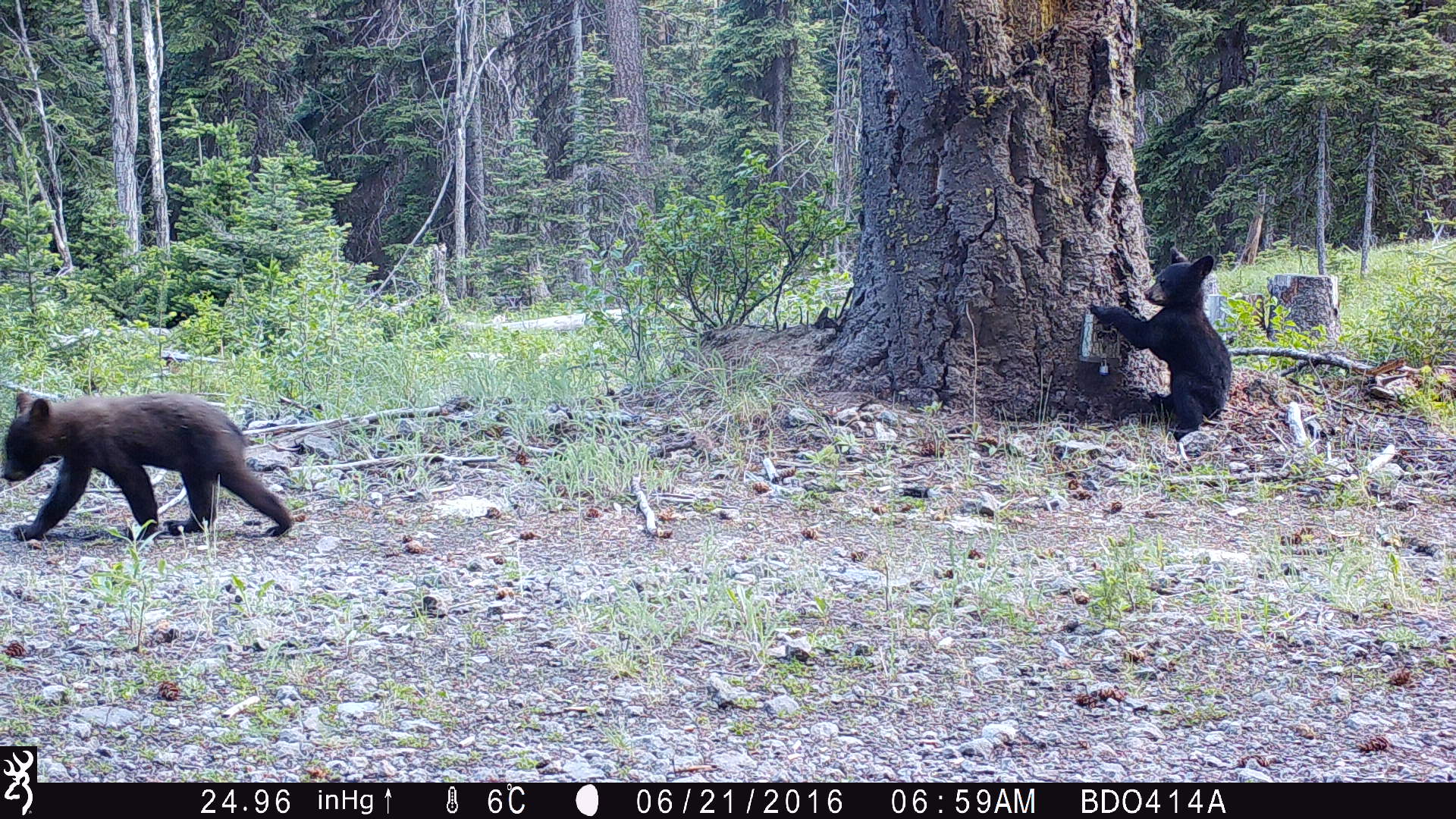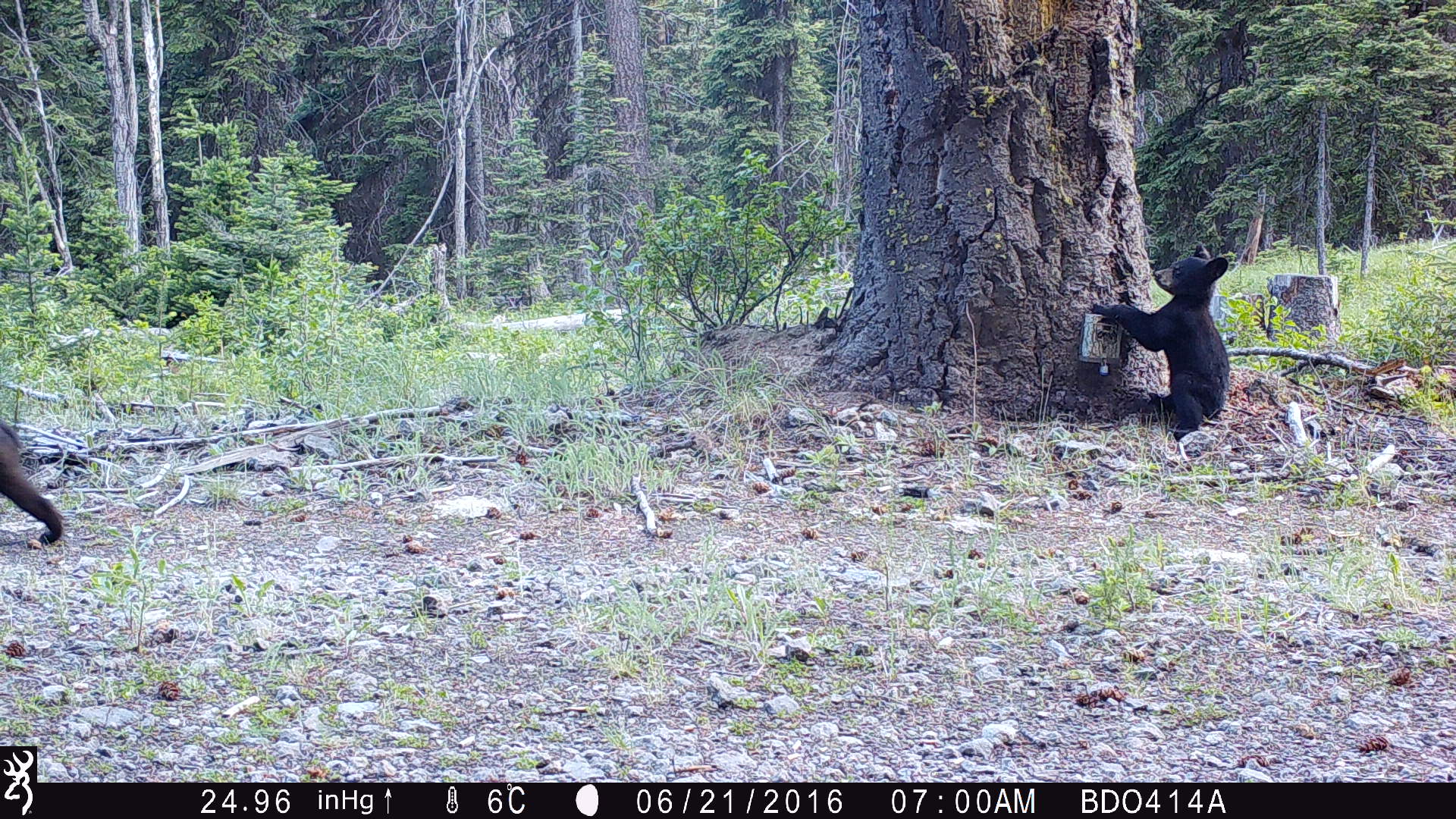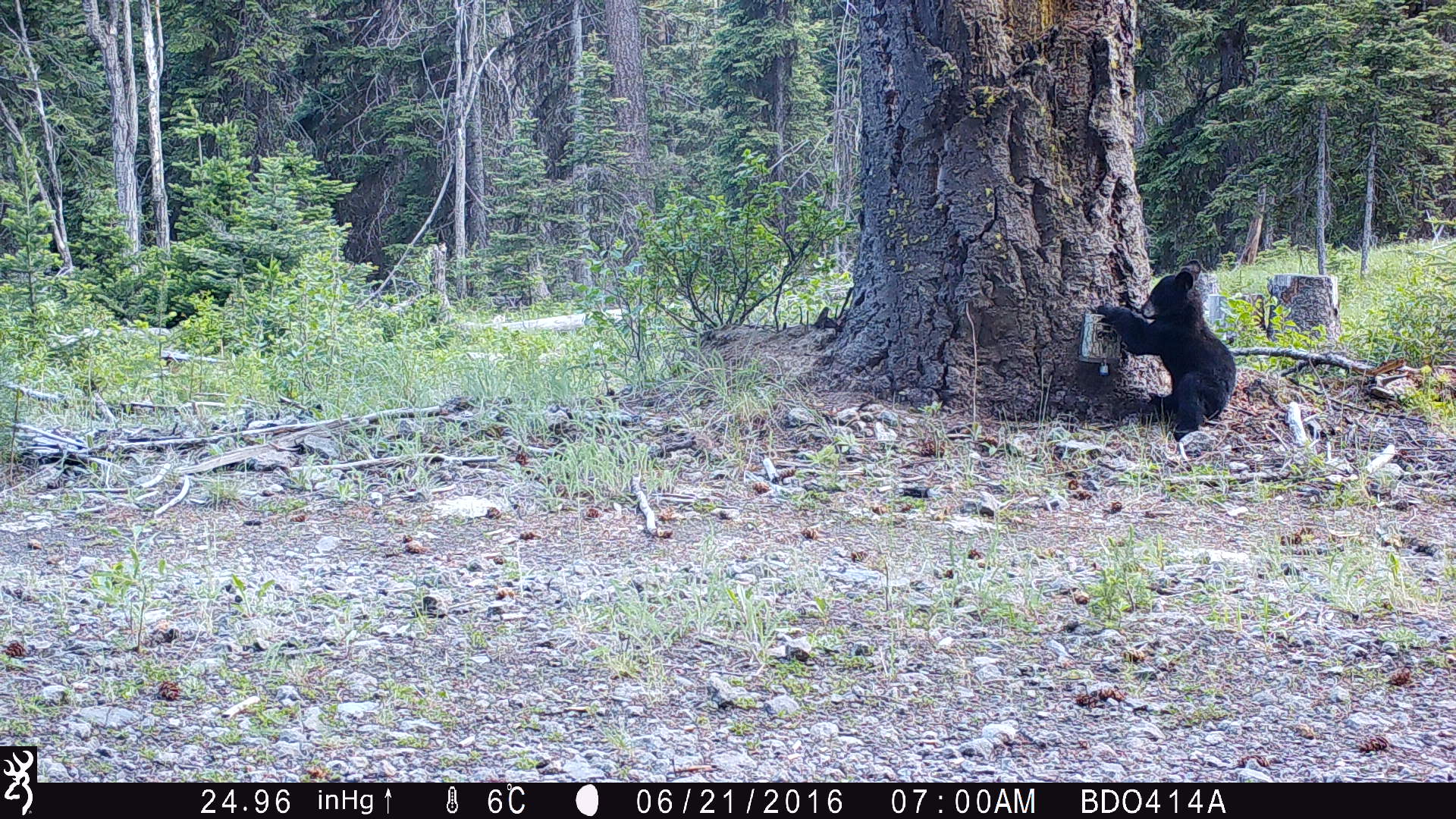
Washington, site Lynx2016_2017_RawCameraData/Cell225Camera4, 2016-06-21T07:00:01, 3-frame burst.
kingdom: Animalia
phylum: Chordata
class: Mammalia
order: Carnivora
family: Ursidae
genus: Ursus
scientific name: Ursus americanus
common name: american black bear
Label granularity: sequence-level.